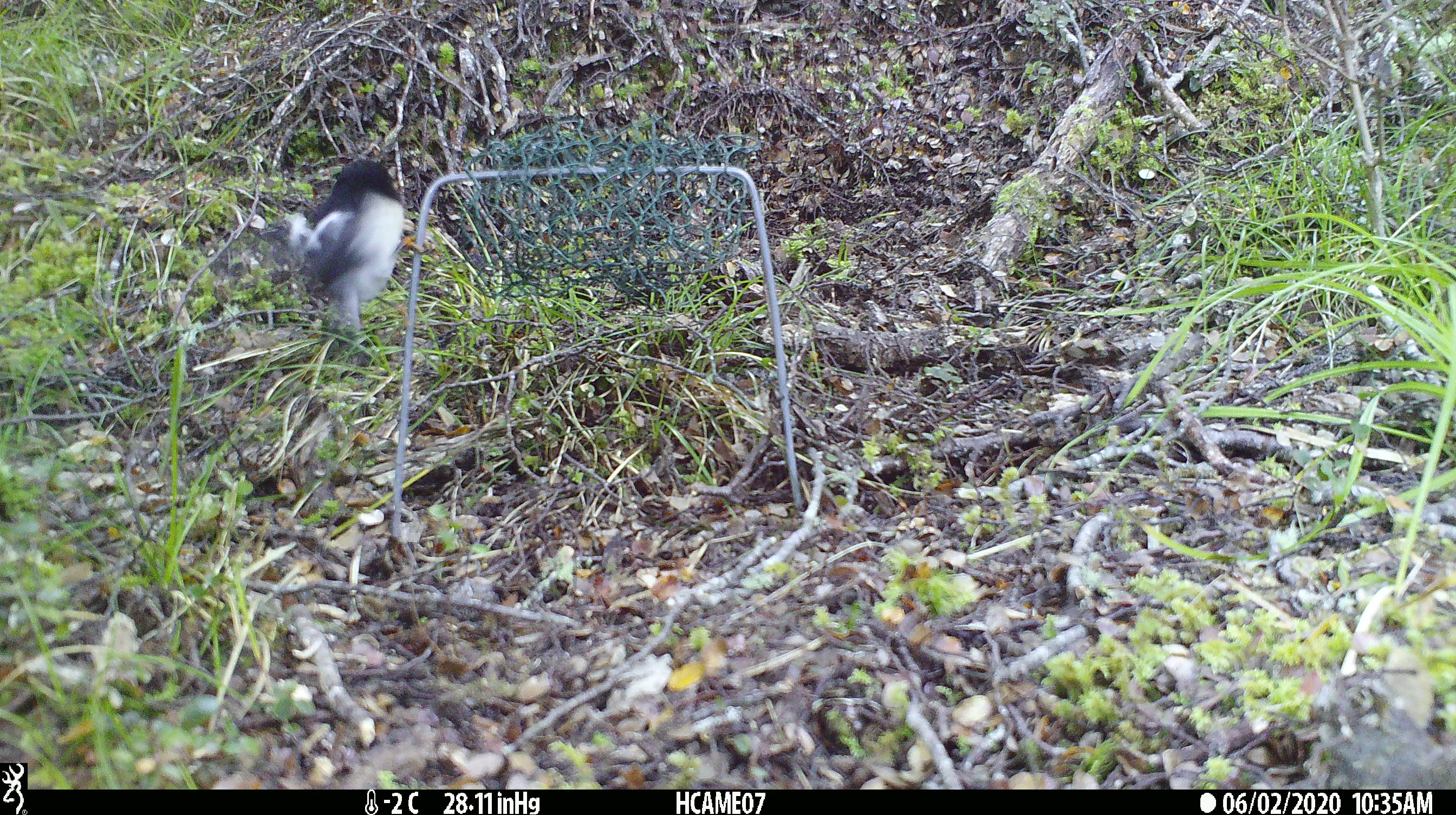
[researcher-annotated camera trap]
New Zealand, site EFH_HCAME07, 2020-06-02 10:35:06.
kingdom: Animalia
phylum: Chordata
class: Aves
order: Passeriformes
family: Petroicidae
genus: Petroica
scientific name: Petroica macrocephala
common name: tomtit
Tomtit (Petroica macrocephala).